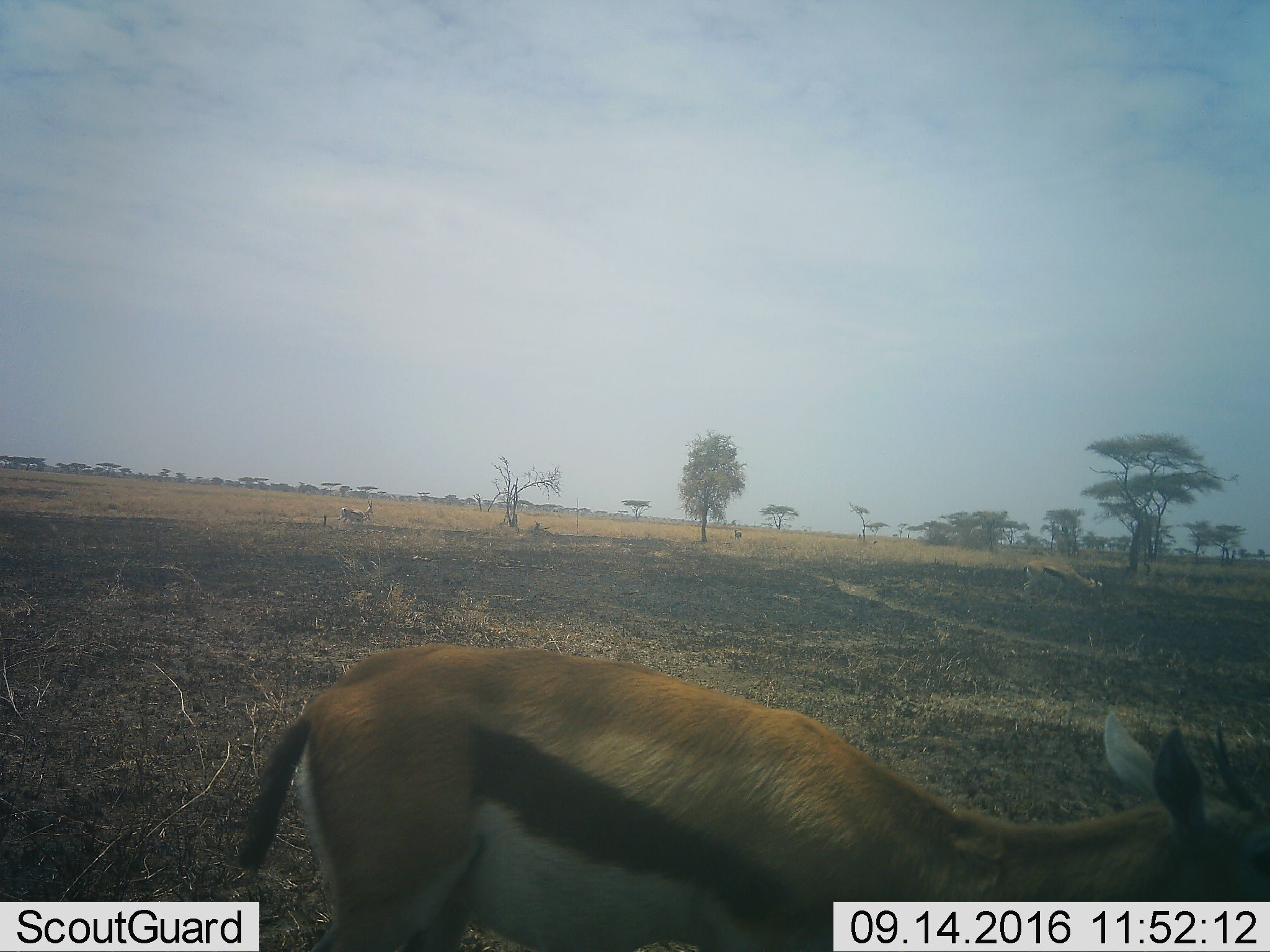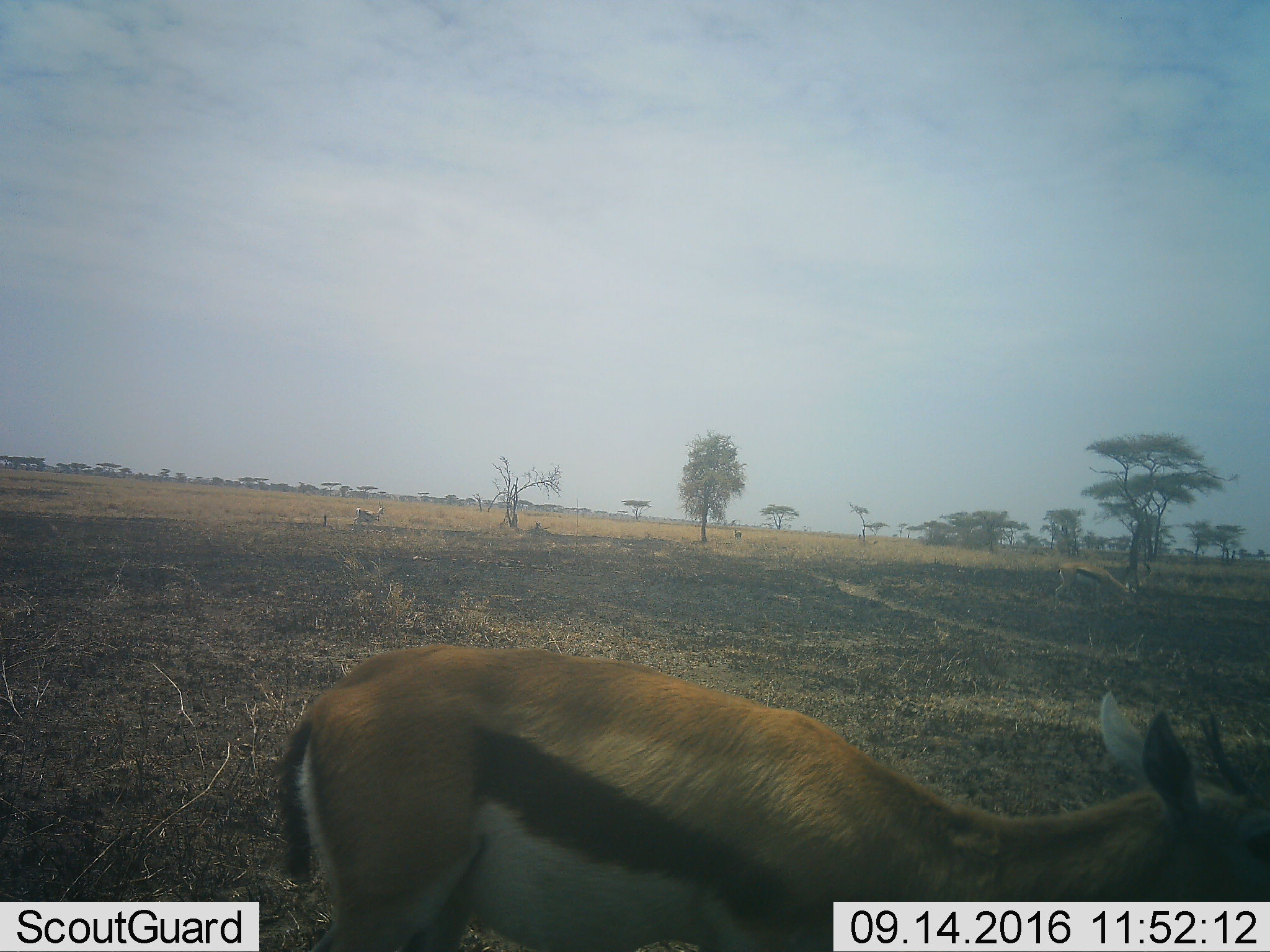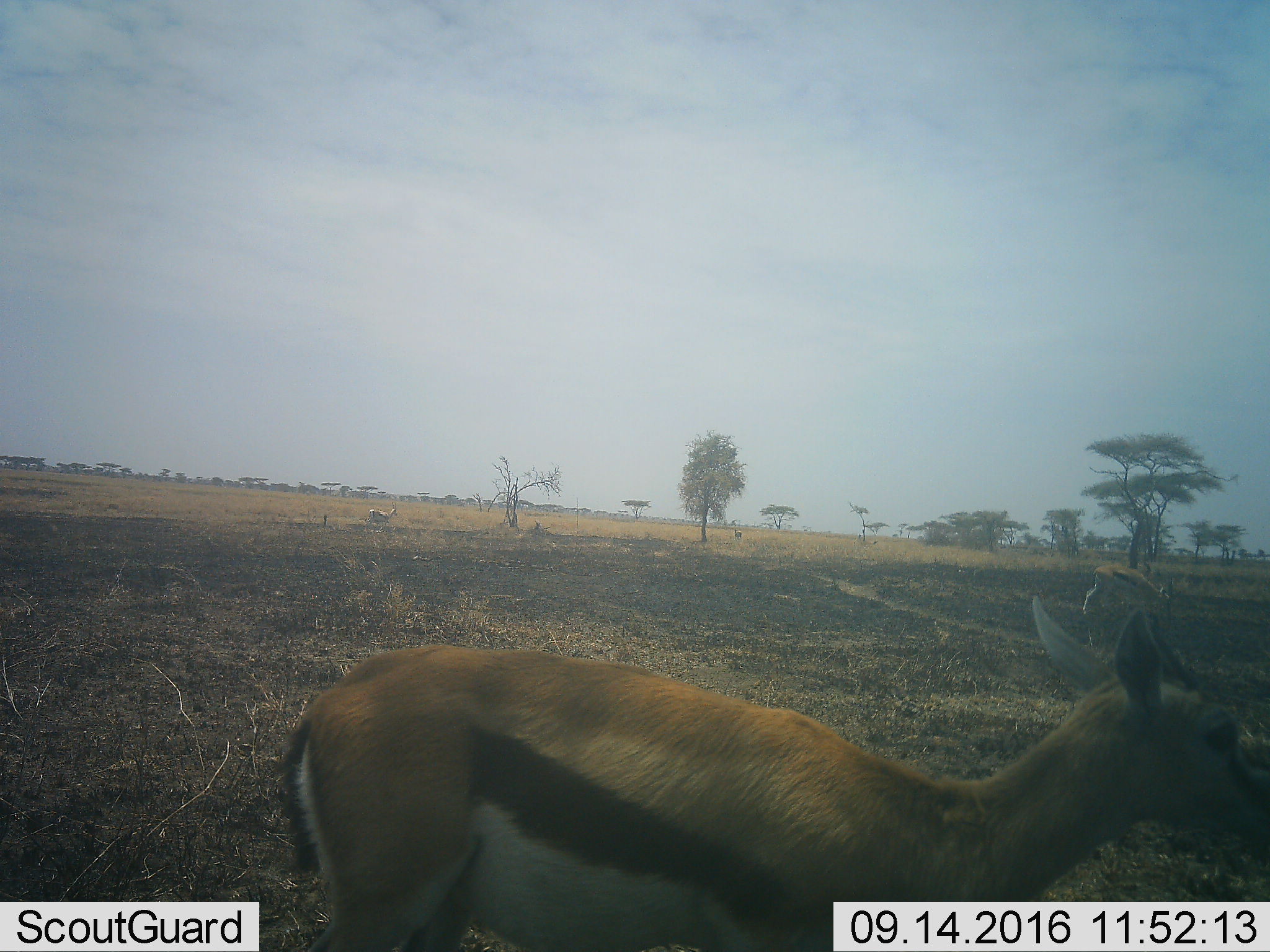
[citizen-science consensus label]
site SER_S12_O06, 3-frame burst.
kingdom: Animalia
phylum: Chordata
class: Mammalia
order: Artiodactyla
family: Bovidae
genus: Eudorcas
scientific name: Eudorcas thomsonii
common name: thomson's gazelle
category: gazellethomsons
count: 4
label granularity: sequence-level